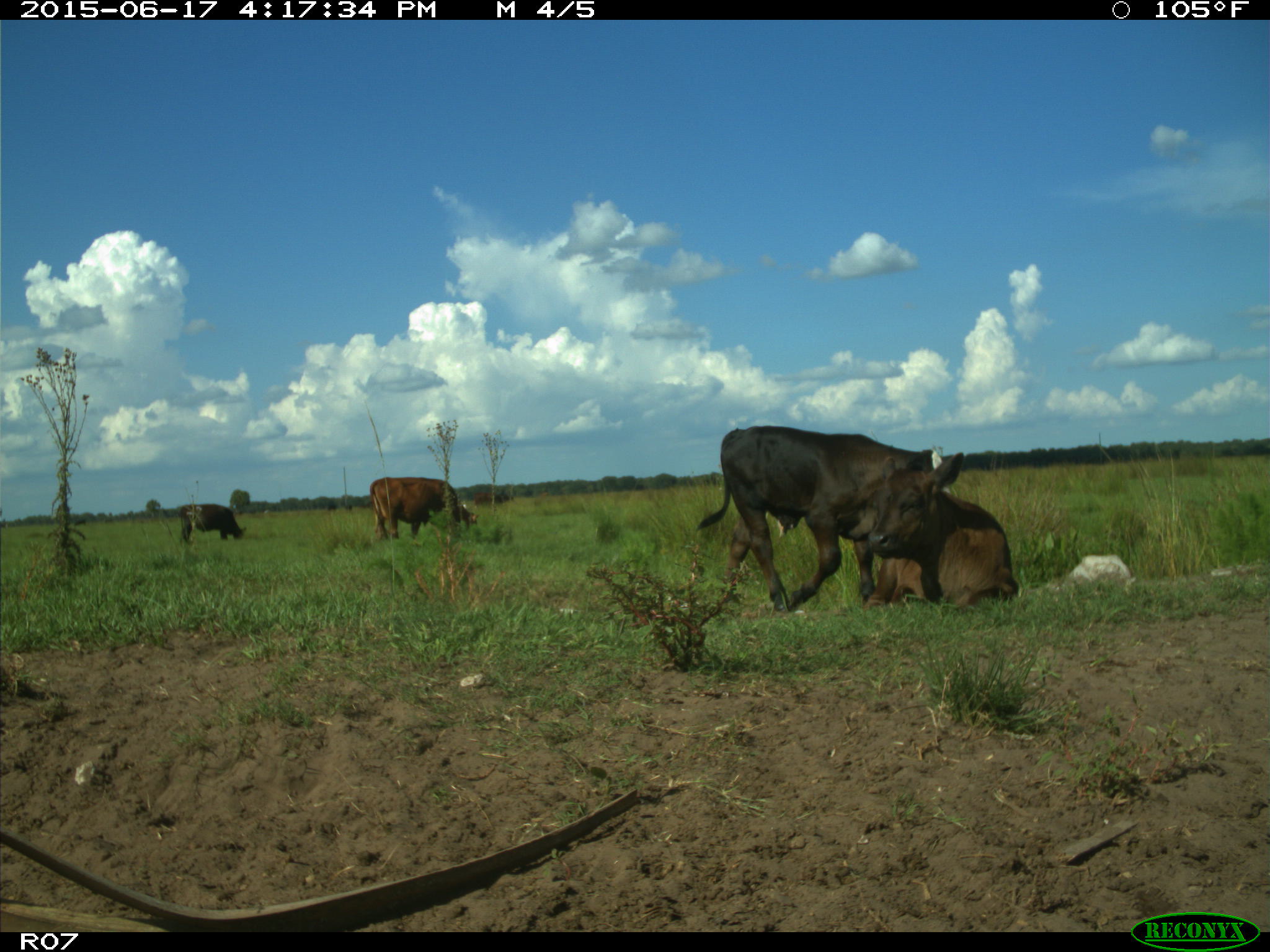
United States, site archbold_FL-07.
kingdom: Animalia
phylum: Chordata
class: Mammalia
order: Artiodactyla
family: Bovidae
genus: Bos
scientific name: Bos taurus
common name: domestic cow